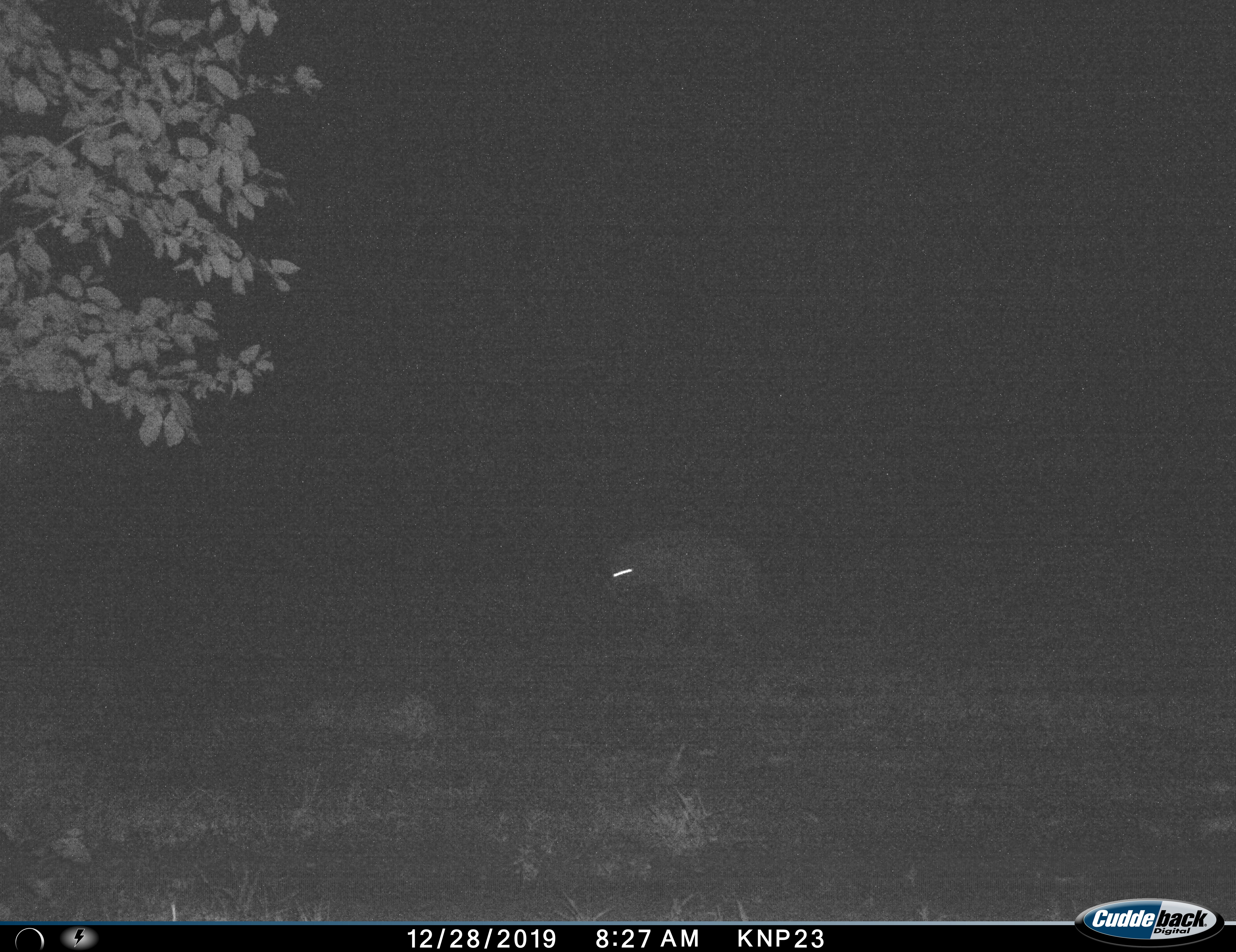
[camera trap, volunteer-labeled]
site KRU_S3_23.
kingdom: Animalia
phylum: Chordata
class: Mammalia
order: Carnivora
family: Hyaenidae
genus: Crocuta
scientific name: Crocuta crocuta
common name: spotted hyena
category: hyenaspotted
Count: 1.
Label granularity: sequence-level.